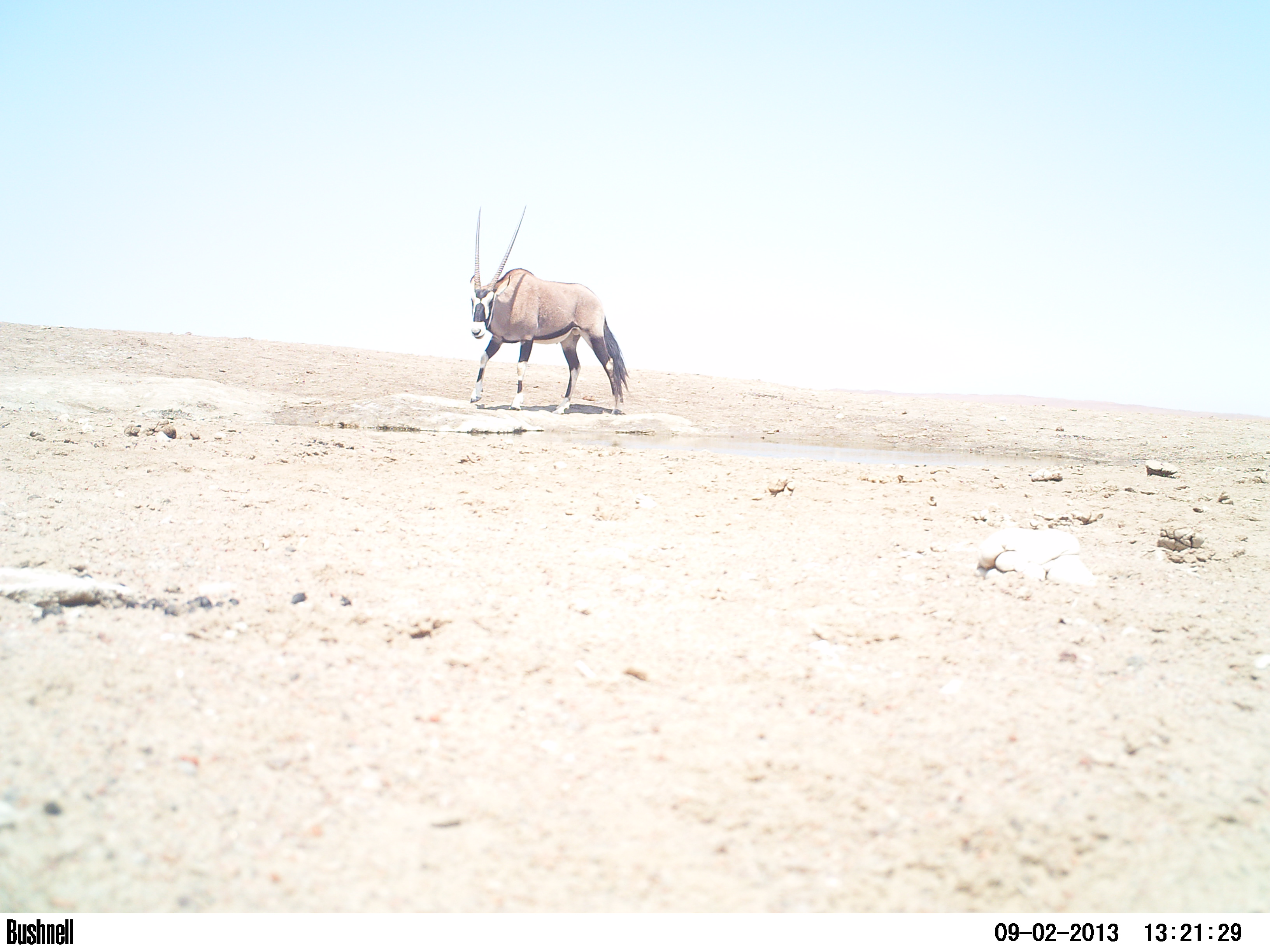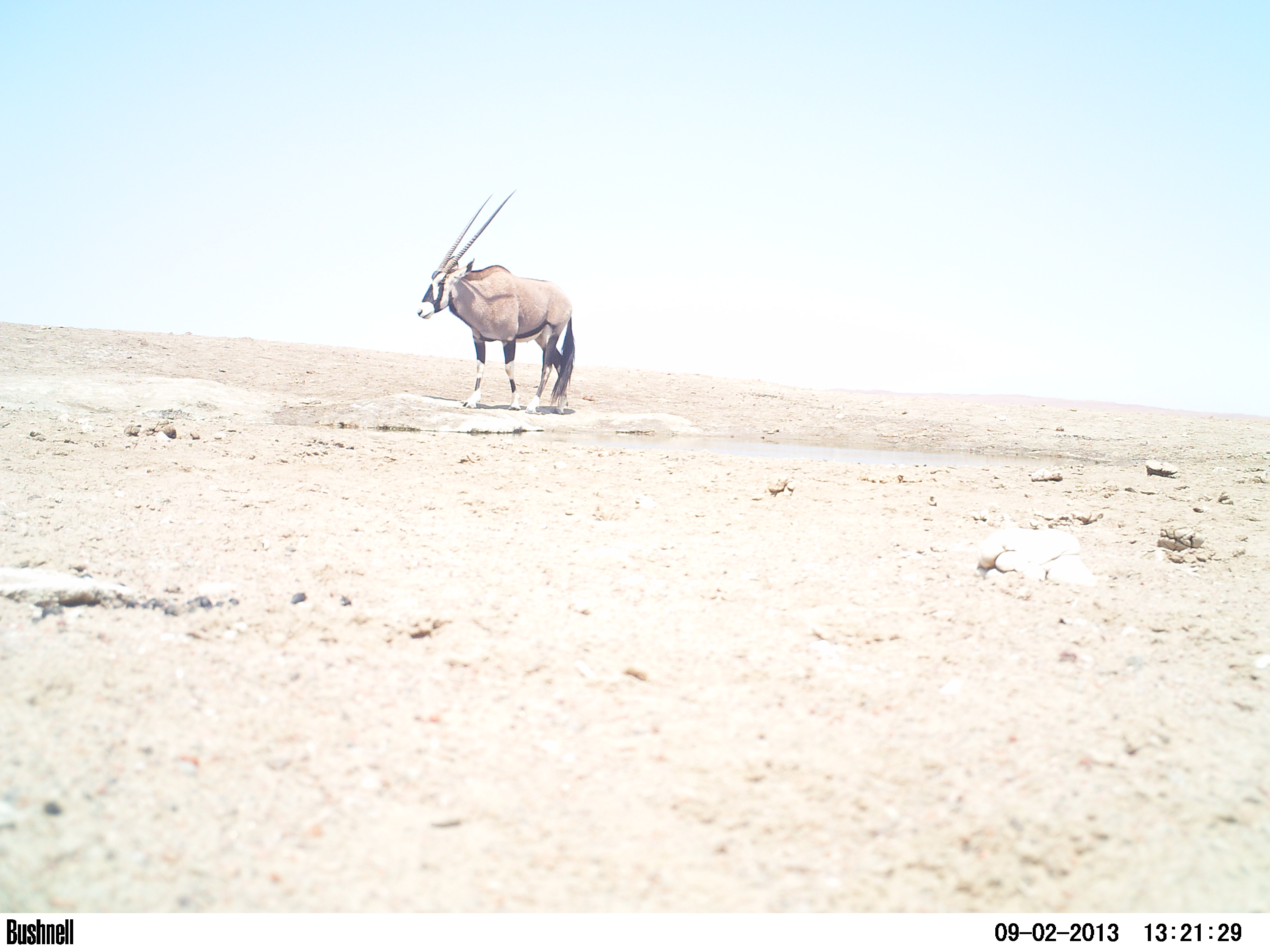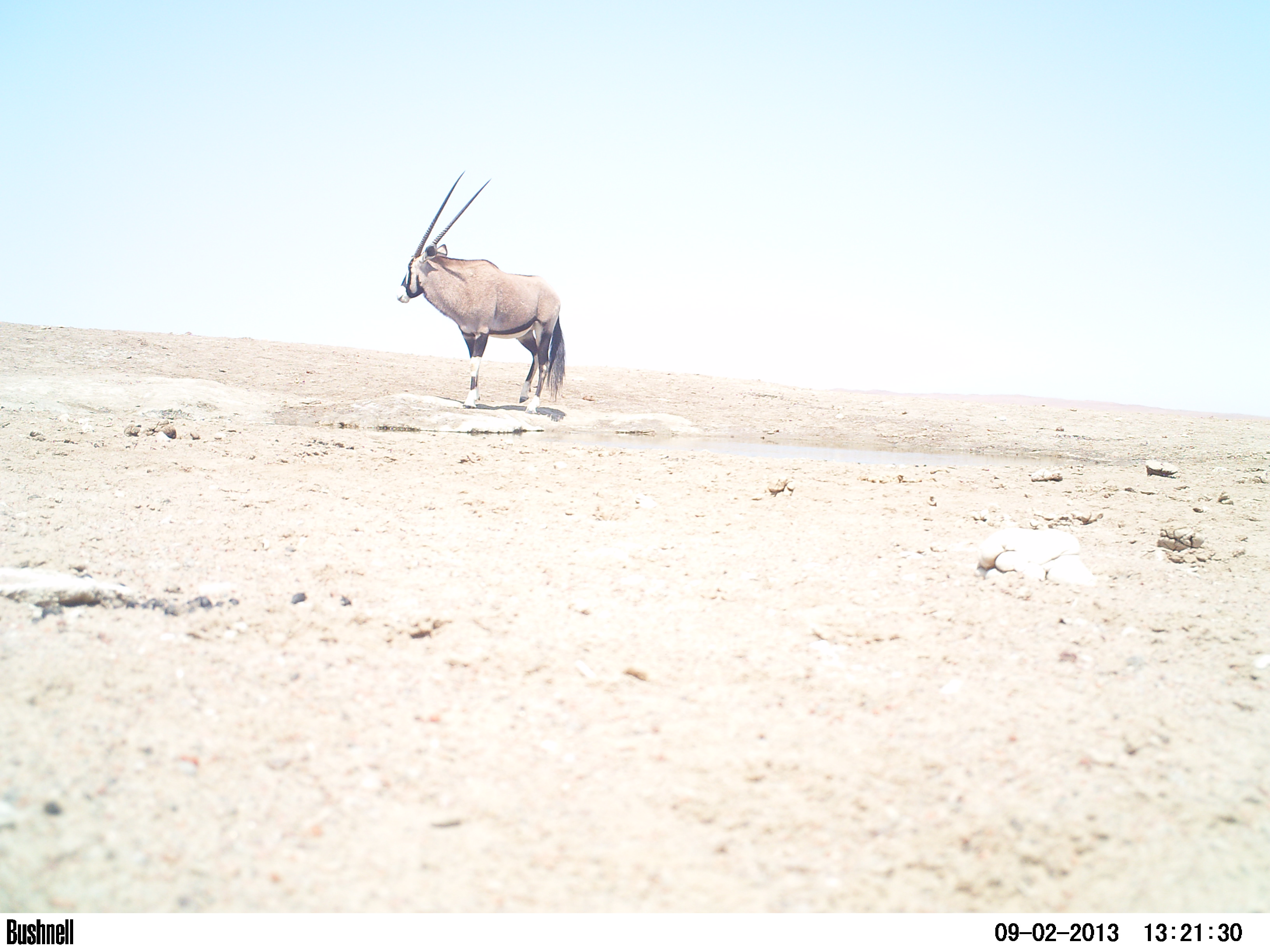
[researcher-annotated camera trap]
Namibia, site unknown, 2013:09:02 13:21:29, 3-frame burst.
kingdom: Animalia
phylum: Chordata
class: Mammalia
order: Artiodactyla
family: Bovidae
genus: Oryx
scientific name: Oryx gazella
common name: gemsbok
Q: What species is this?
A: Oryx gazella (gemsbok).